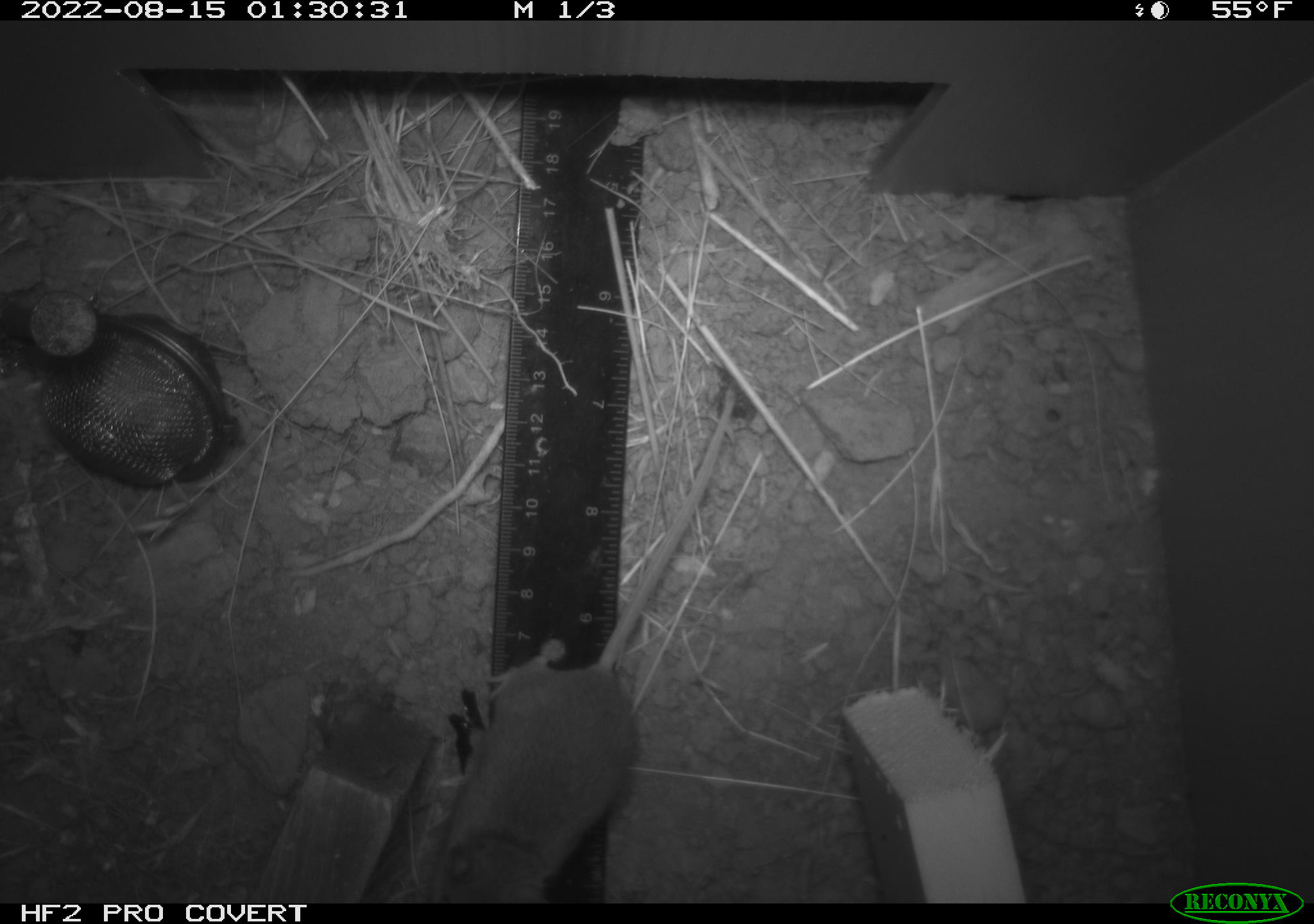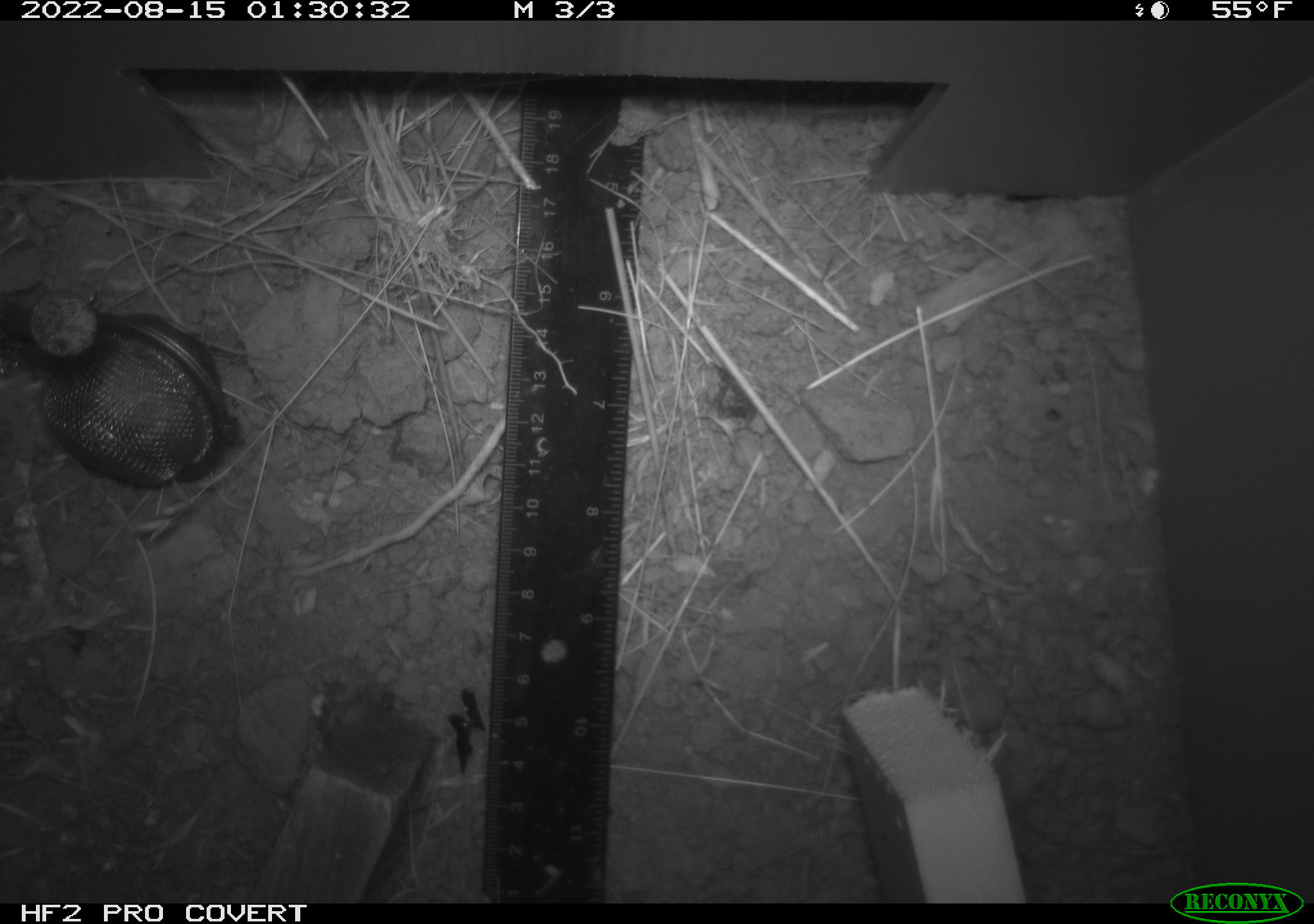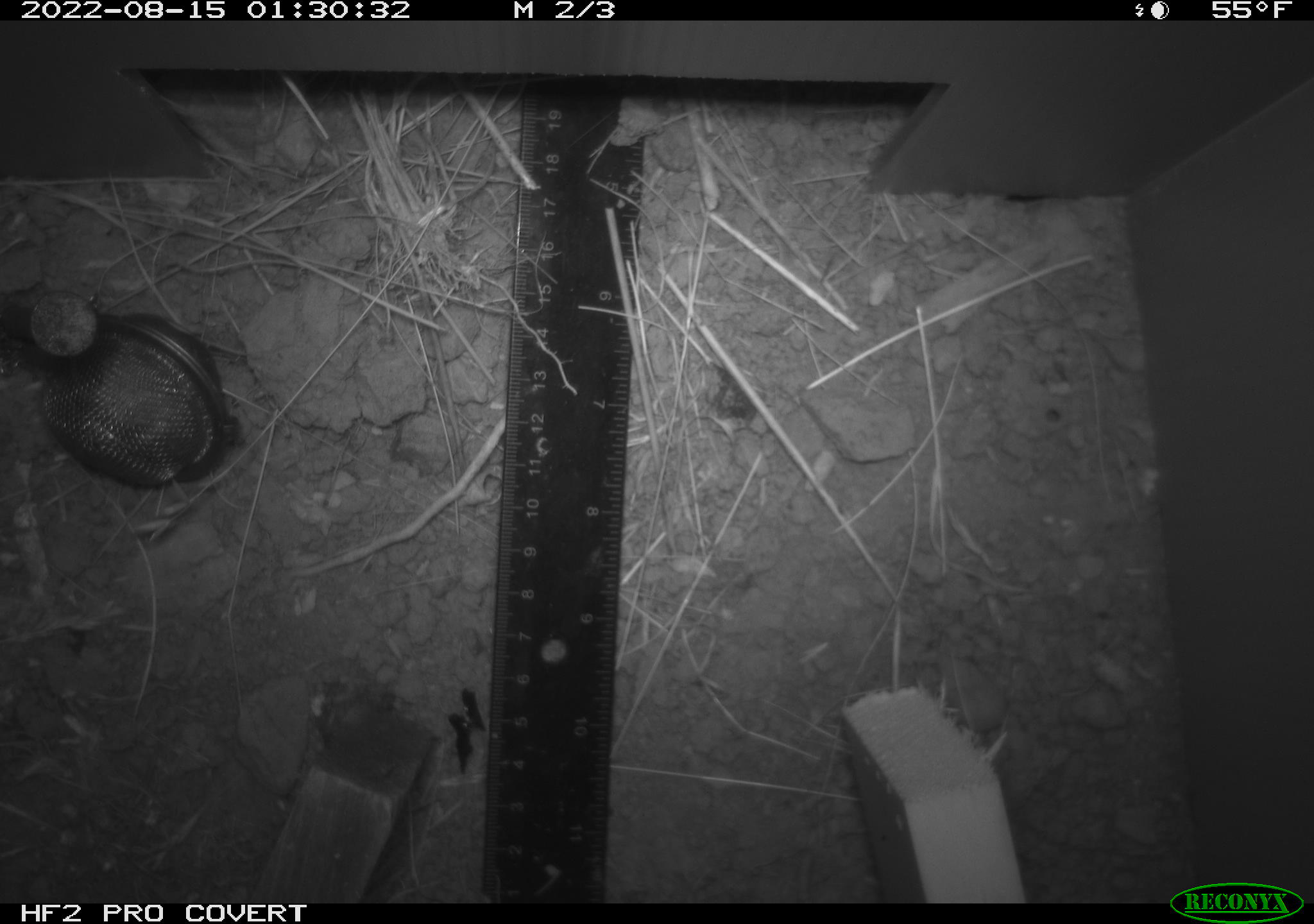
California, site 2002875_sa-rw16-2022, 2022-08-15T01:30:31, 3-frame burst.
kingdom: Animalia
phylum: Chordata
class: Mammalia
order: Rodentia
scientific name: Rodentia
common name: mouse species